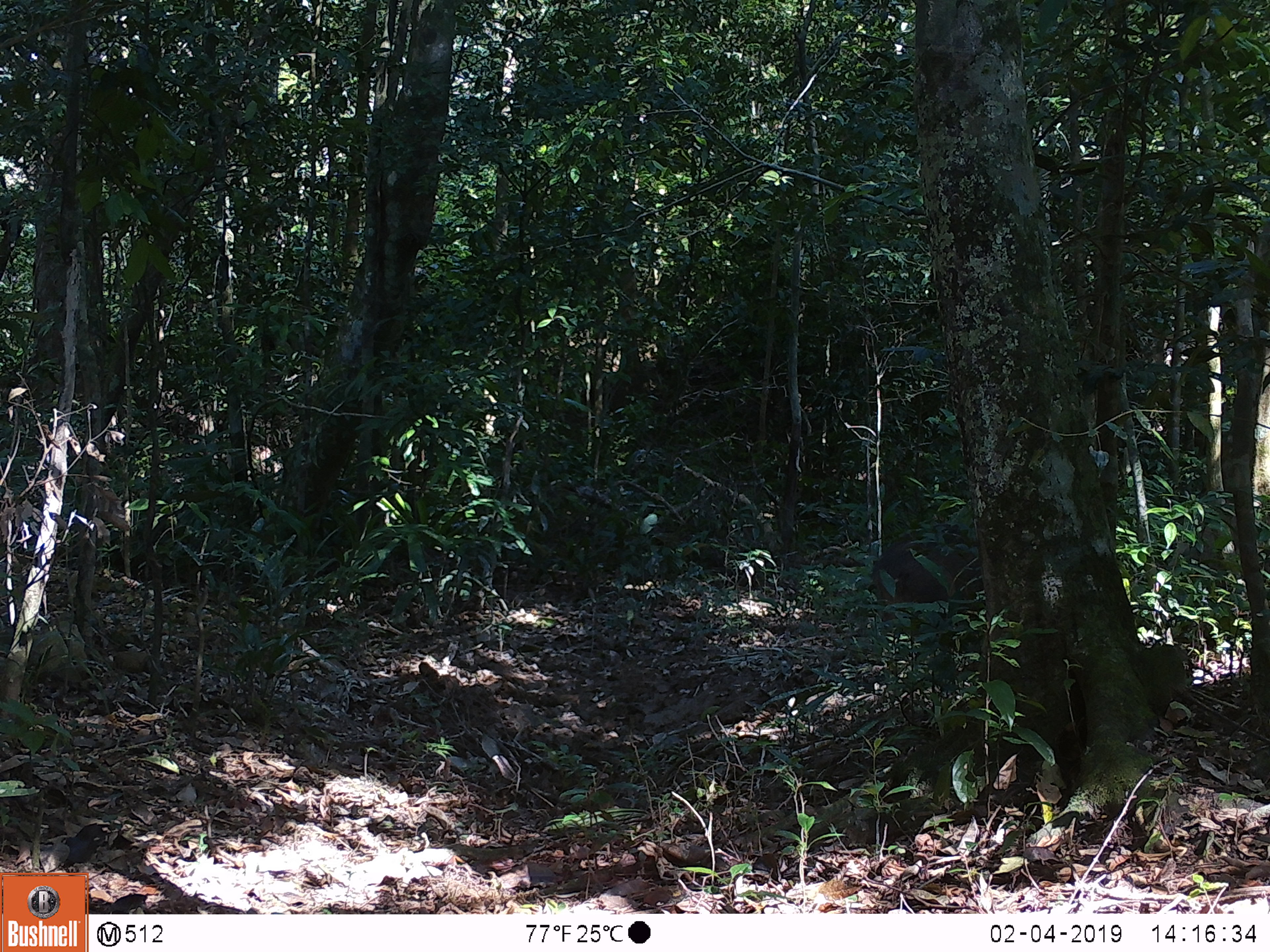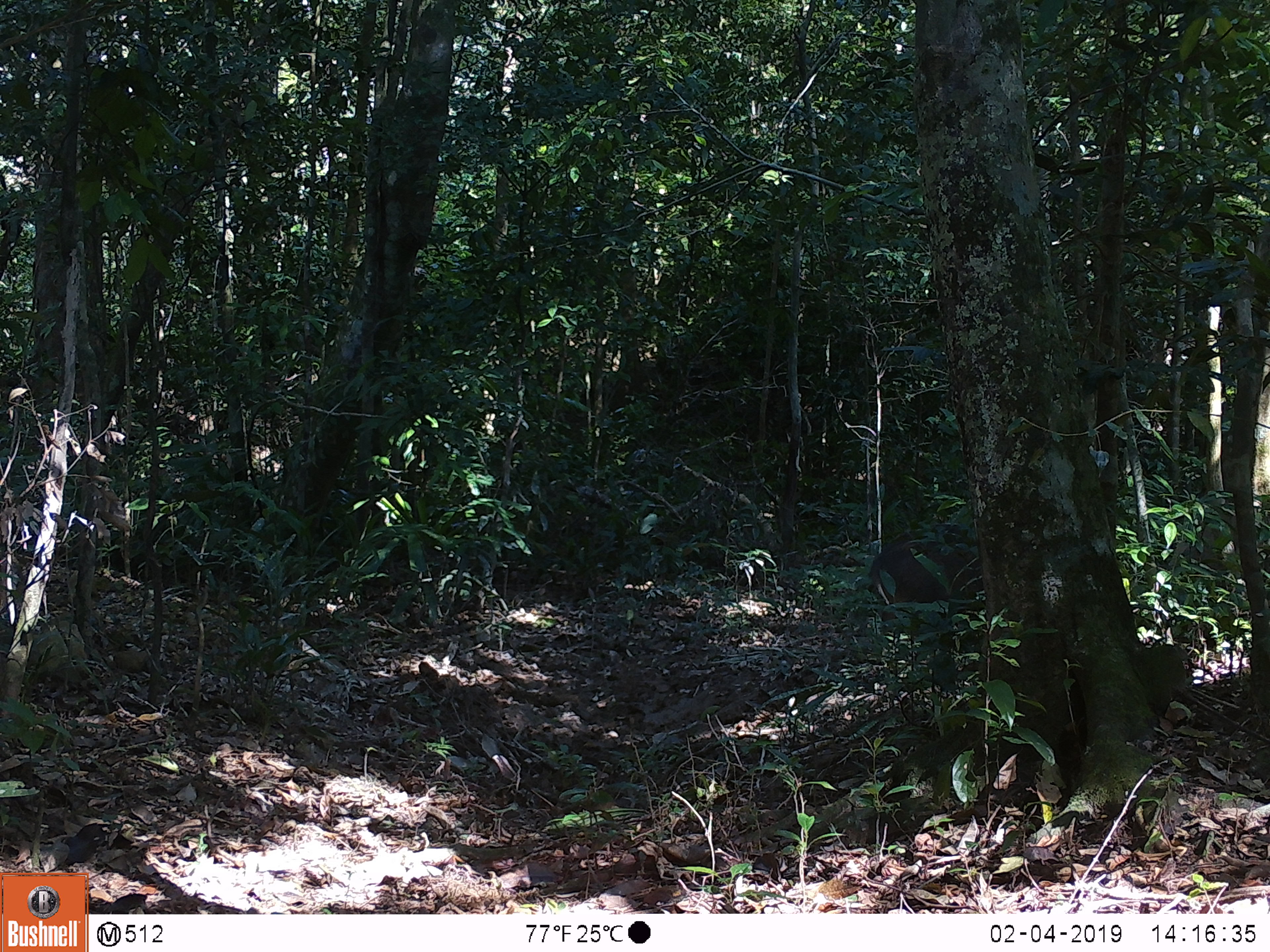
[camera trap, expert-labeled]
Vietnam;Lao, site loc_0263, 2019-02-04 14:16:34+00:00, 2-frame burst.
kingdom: Animalia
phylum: Chordata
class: Mammalia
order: Artiodactyla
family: Suidae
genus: Sus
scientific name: Sus scrofa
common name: eurasian wild pig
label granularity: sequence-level